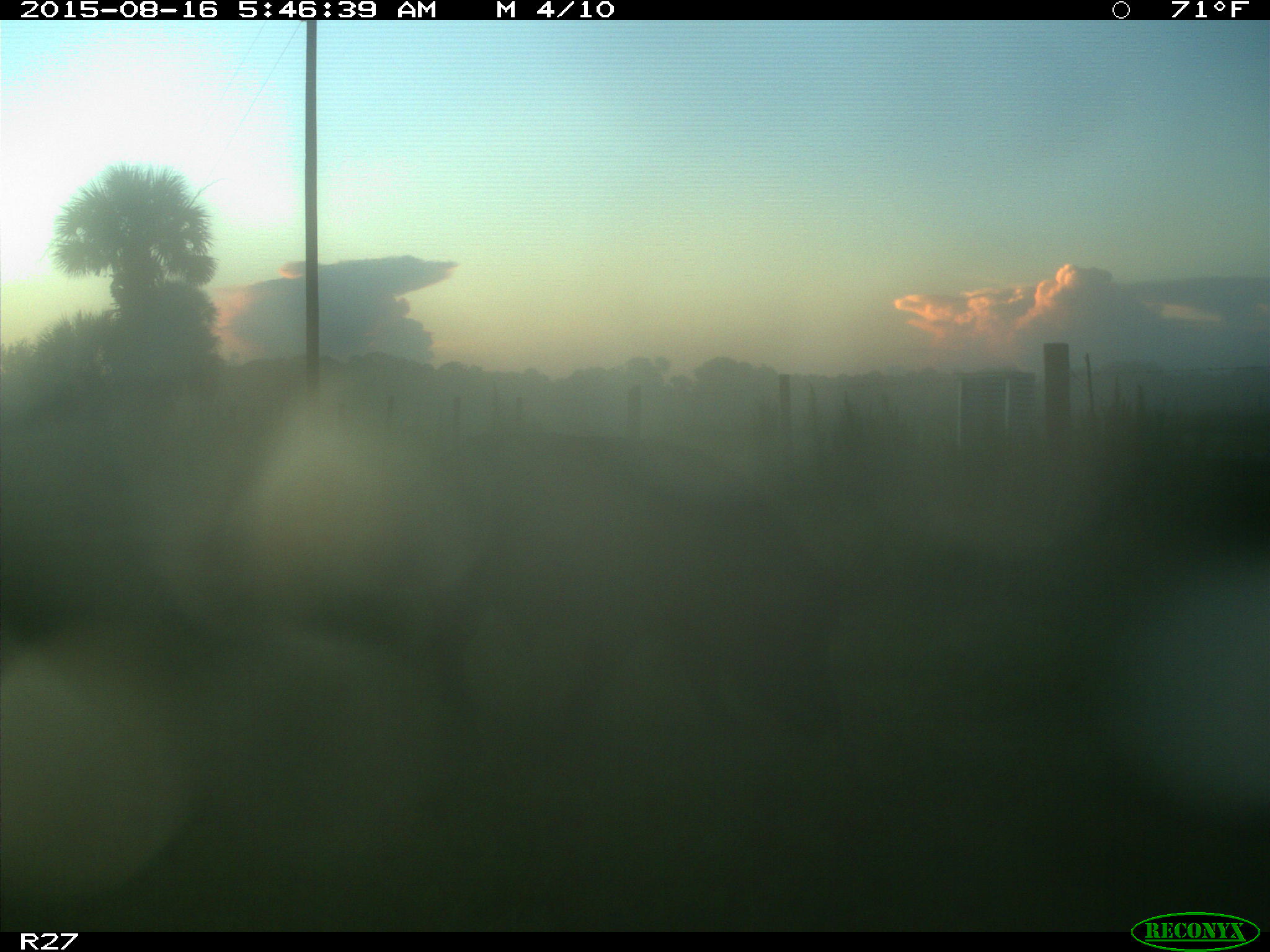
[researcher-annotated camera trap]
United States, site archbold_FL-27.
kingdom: Animalia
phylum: Chordata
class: Mammalia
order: Artiodactyla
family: Suidae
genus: Sus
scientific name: Sus scrofa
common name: wild boar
Sus scrofa (wild boar).